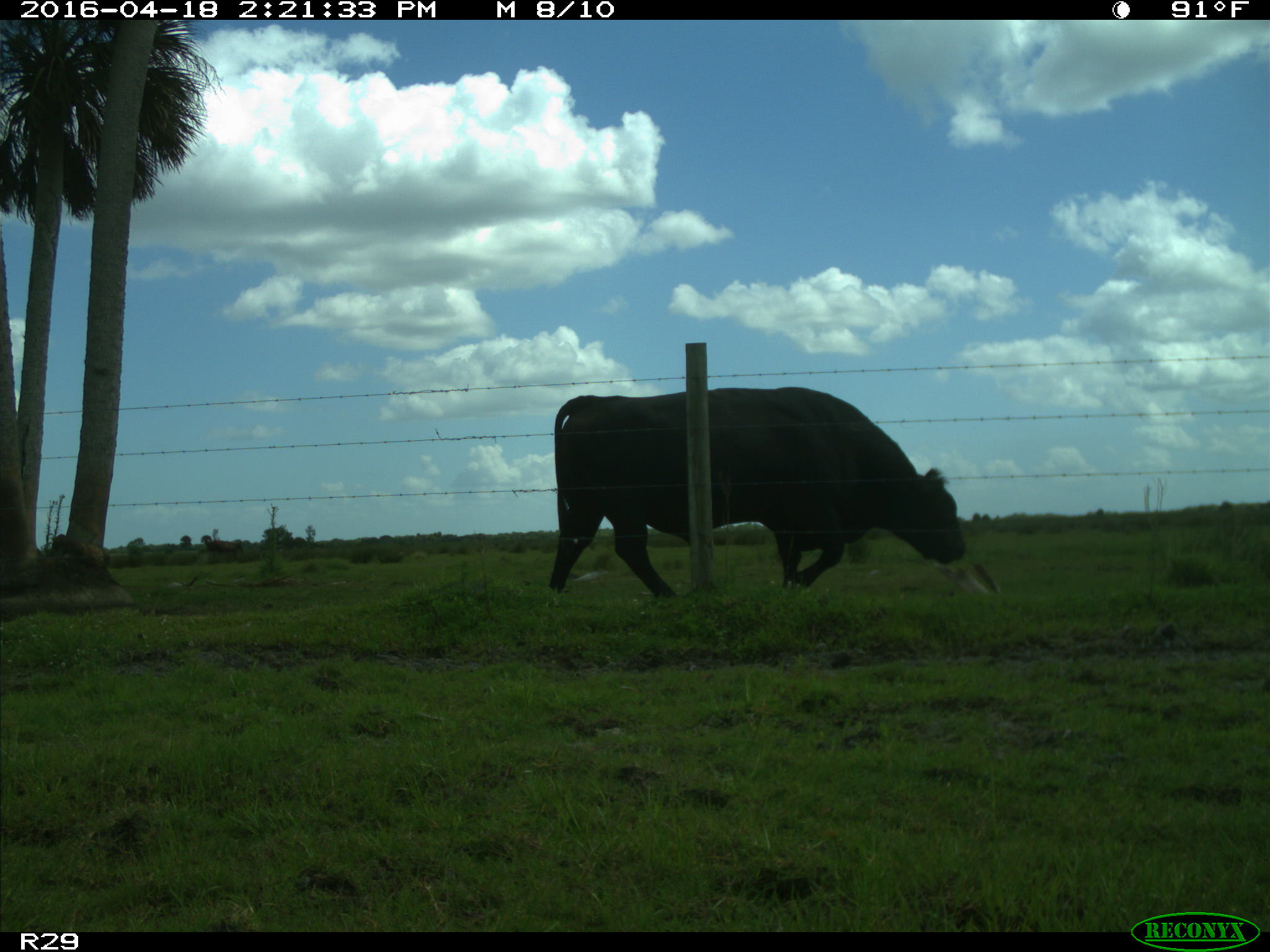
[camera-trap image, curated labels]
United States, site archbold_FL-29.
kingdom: Animalia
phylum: Chordata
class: Mammalia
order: Artiodactyla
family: Bovidae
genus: Bos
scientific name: Bos taurus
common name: domestic cow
Bos taurus (domestic cow).